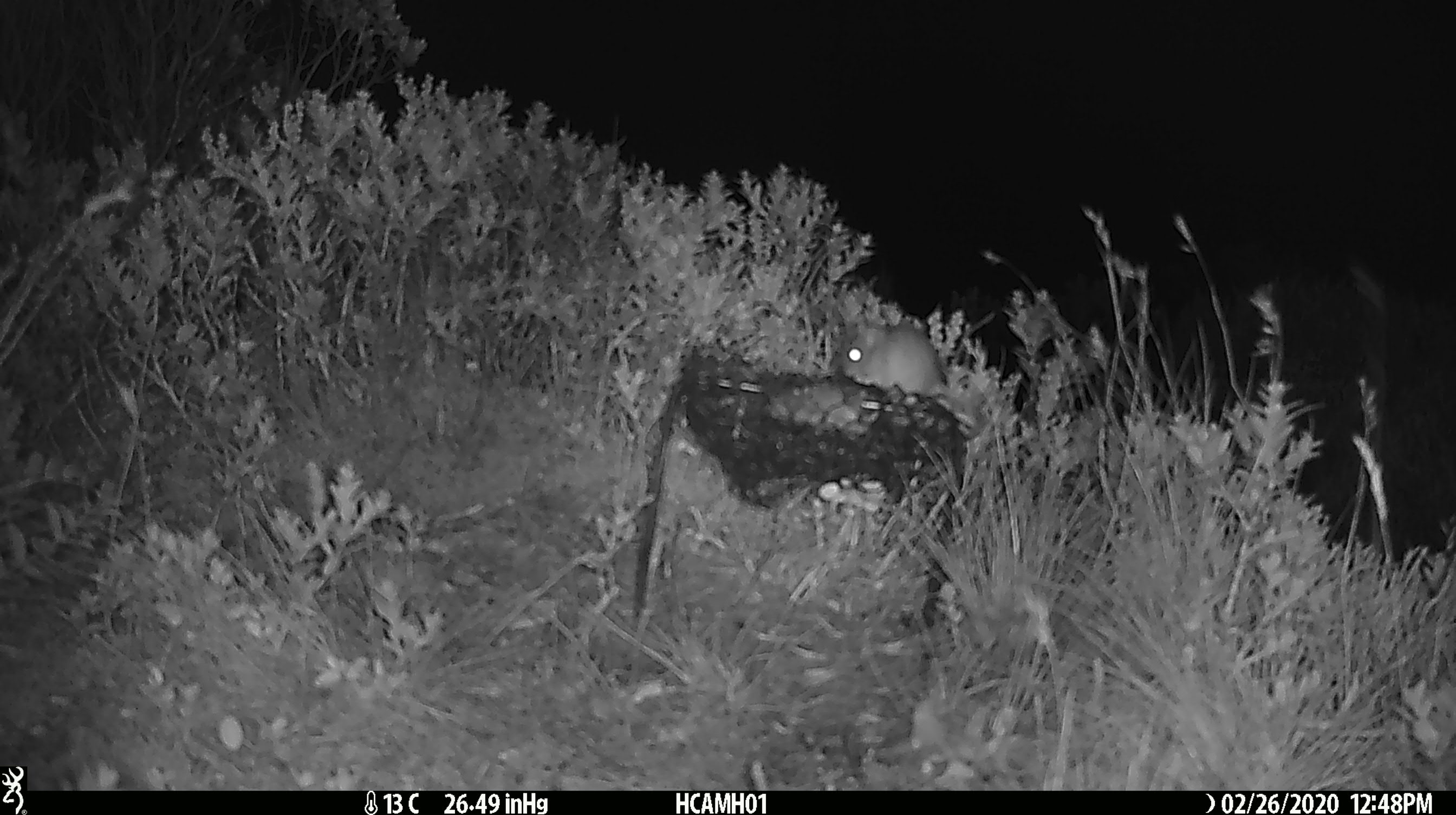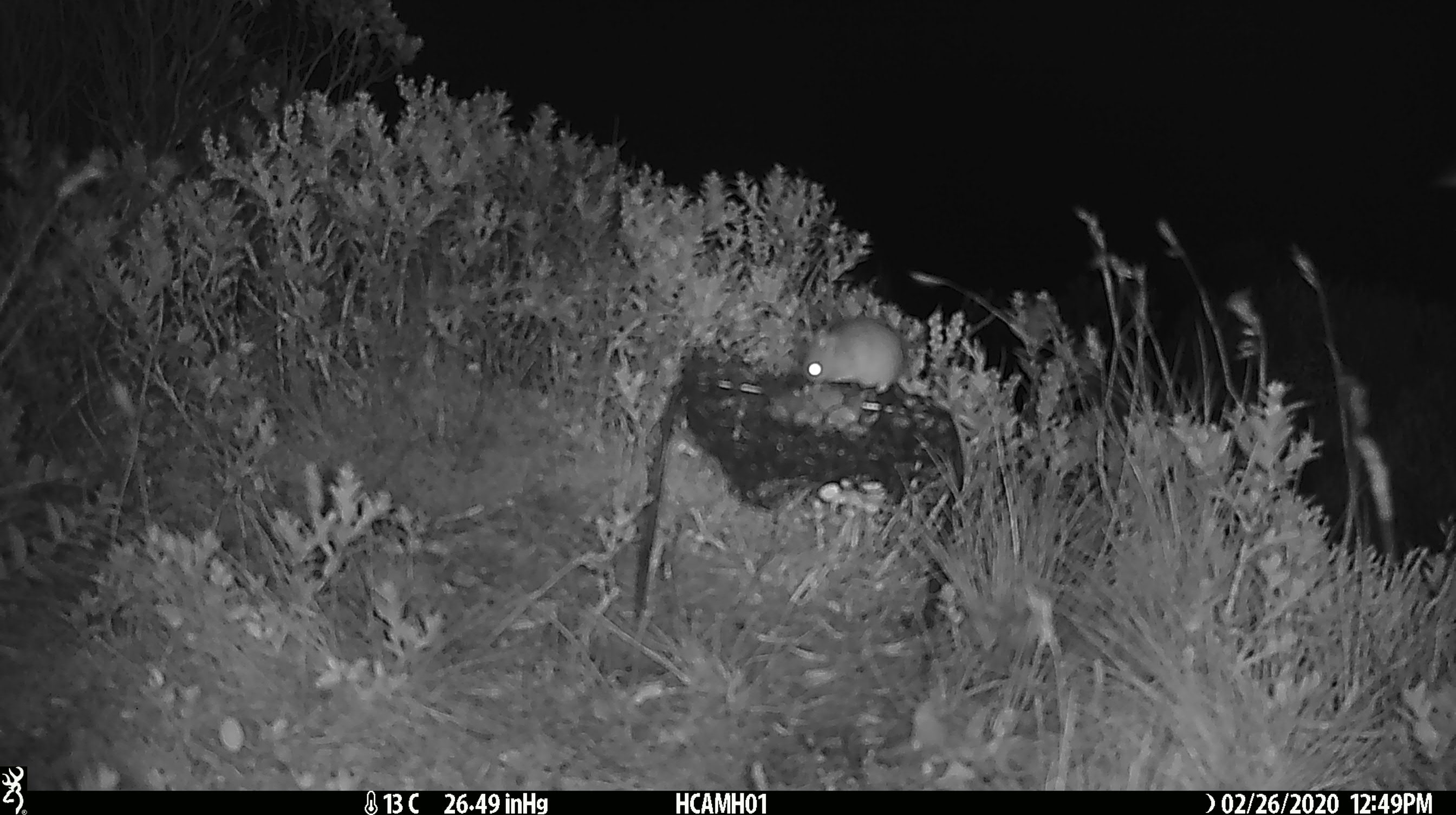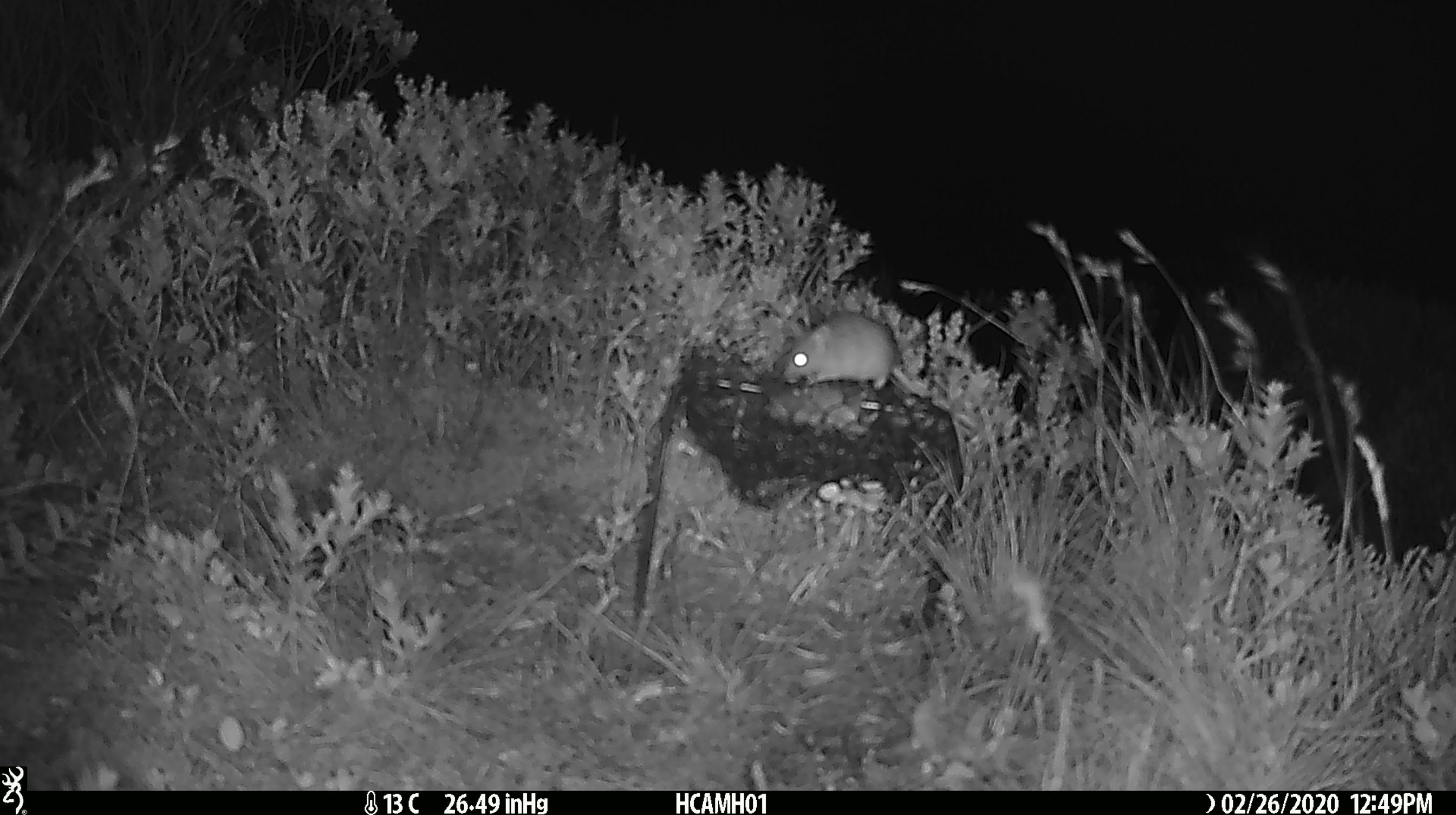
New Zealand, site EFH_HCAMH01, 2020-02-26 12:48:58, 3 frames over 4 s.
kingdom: Animalia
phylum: Chordata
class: Mammalia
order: Rodentia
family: Muridae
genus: Mus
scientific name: Mus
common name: mouse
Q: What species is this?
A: Mouse (Mus).